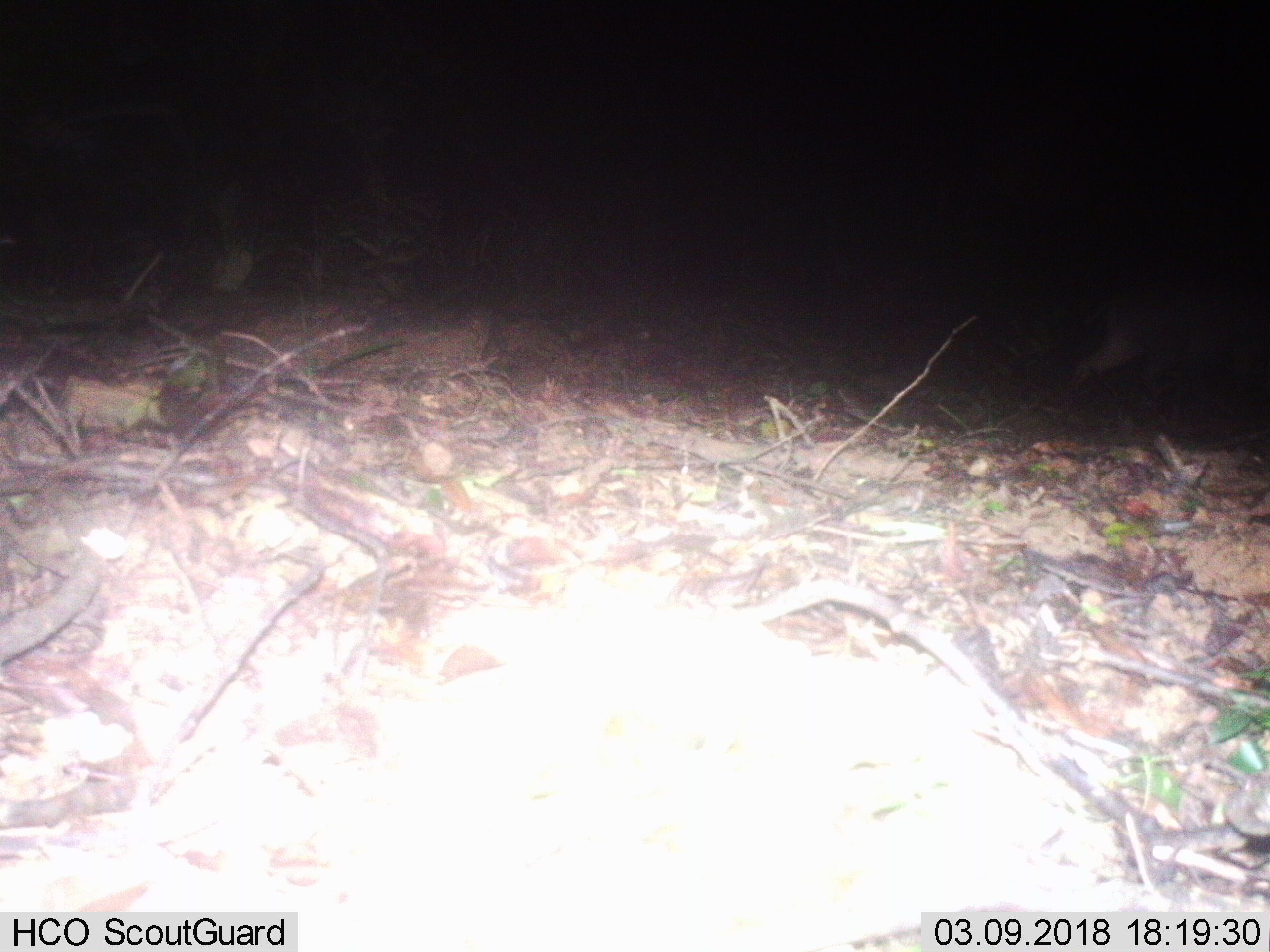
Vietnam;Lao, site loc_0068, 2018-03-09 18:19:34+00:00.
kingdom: Animalia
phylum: Chordata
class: Mammalia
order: Artiodactyla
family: Suidae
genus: Sus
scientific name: Sus scrofa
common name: eurasian wild pig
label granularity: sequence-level